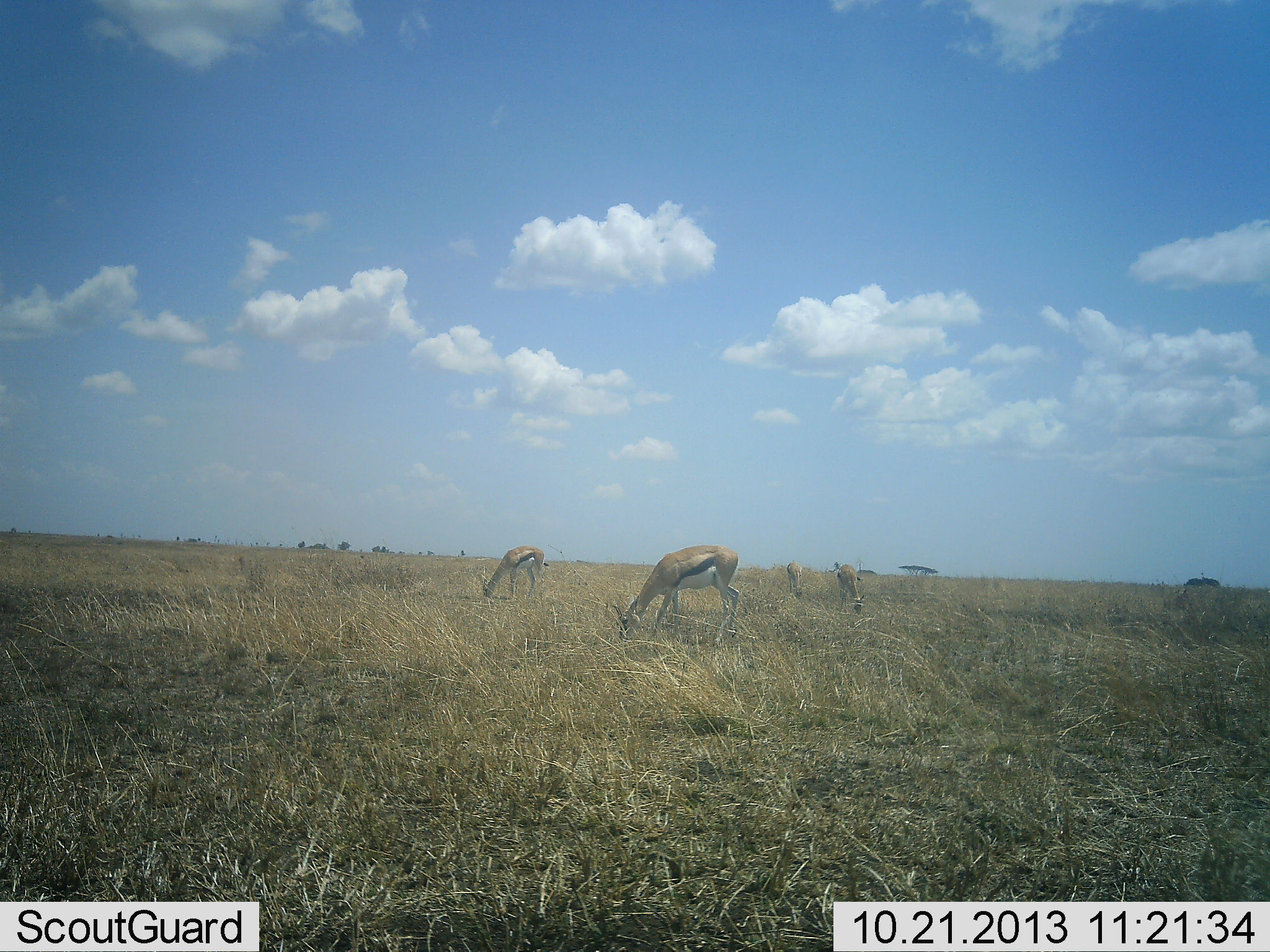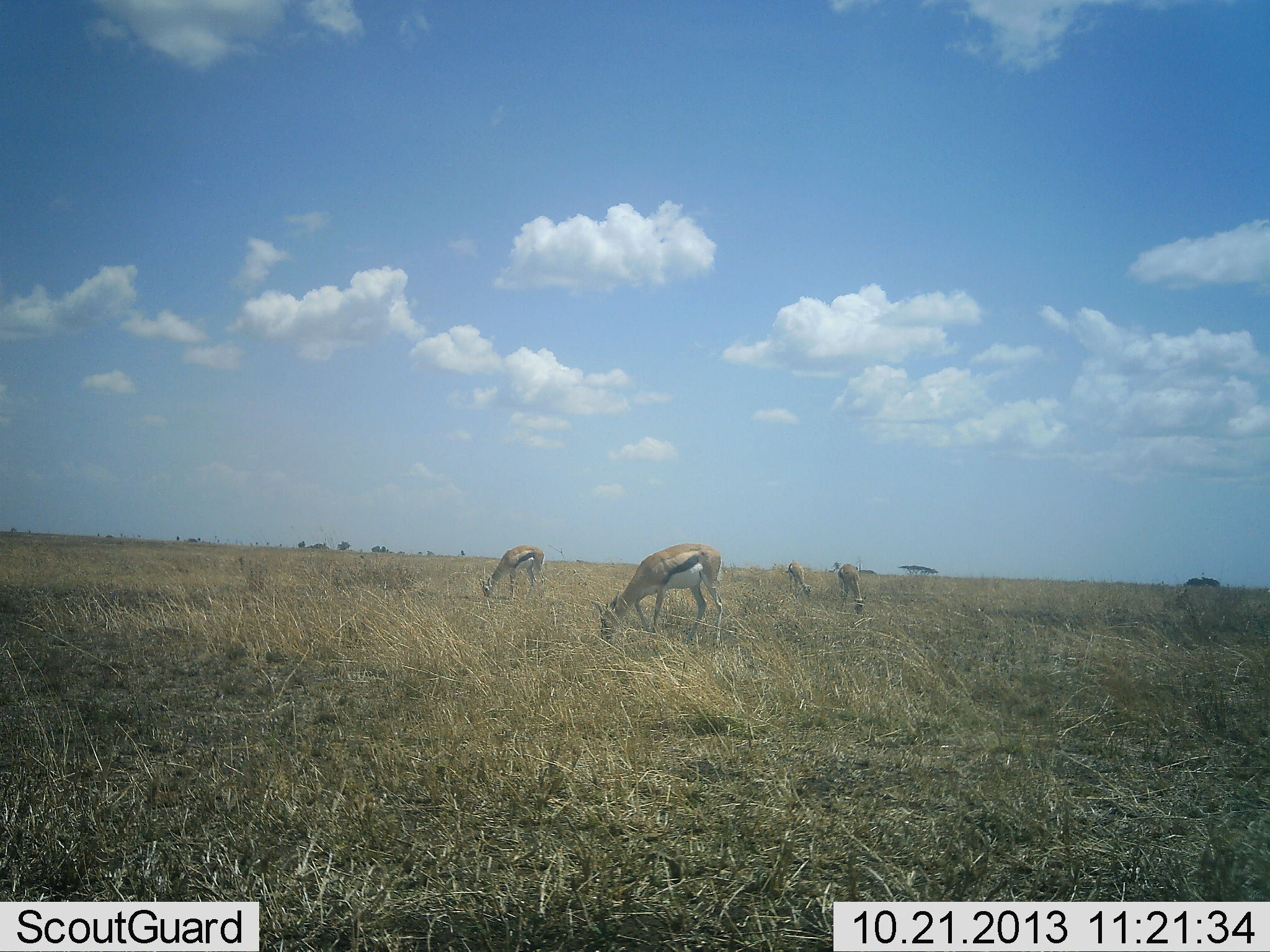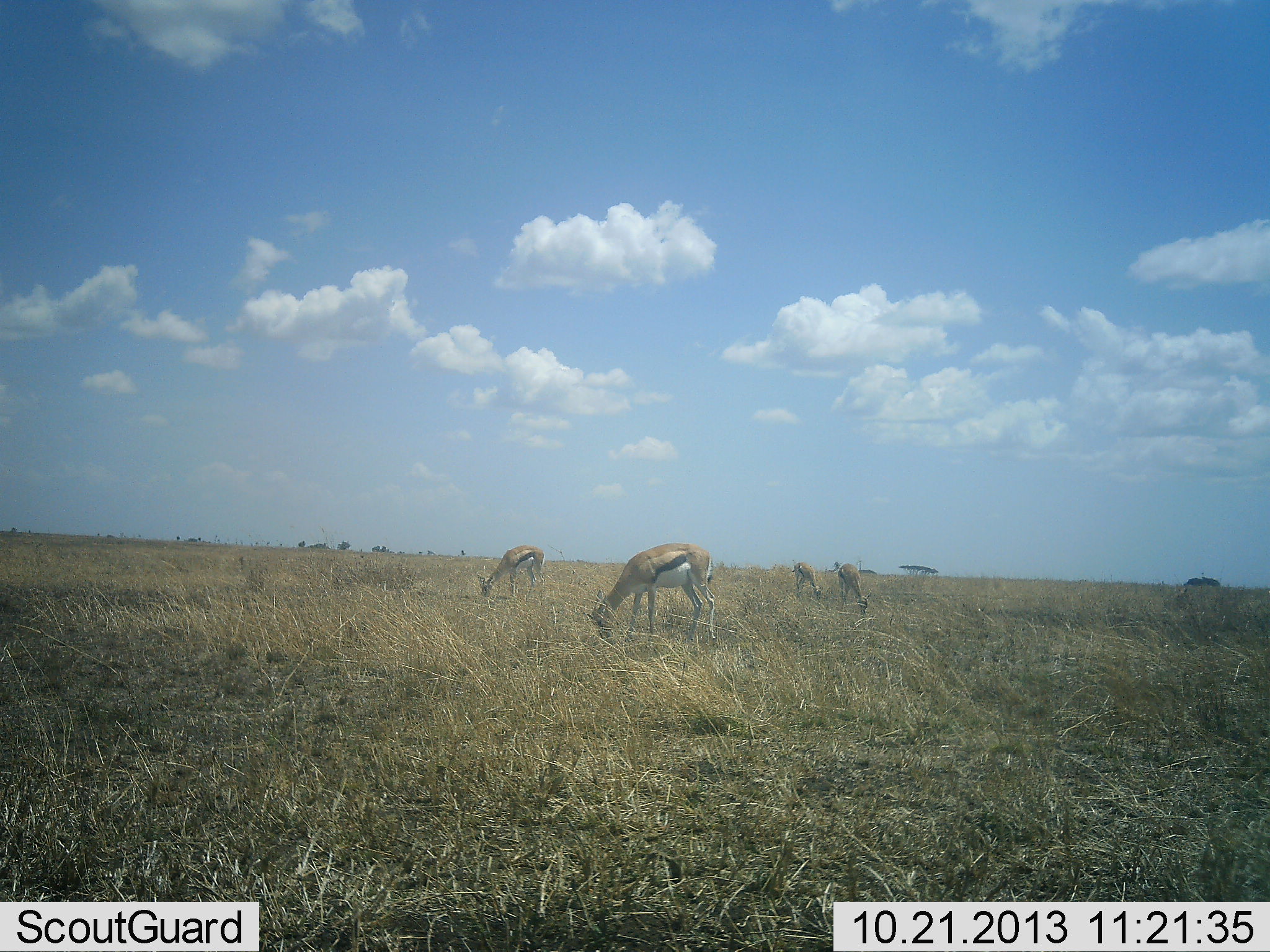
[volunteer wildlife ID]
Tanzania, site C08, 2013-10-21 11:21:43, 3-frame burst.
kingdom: Animalia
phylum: Chordata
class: Mammalia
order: Artiodactyla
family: Bovidae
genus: Eudorcas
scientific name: Eudorcas thomsonii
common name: thomson's gazelle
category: gazellethomsons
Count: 4.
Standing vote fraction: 24%.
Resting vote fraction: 0%.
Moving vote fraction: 0%.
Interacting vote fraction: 0%.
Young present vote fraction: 0%.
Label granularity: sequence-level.